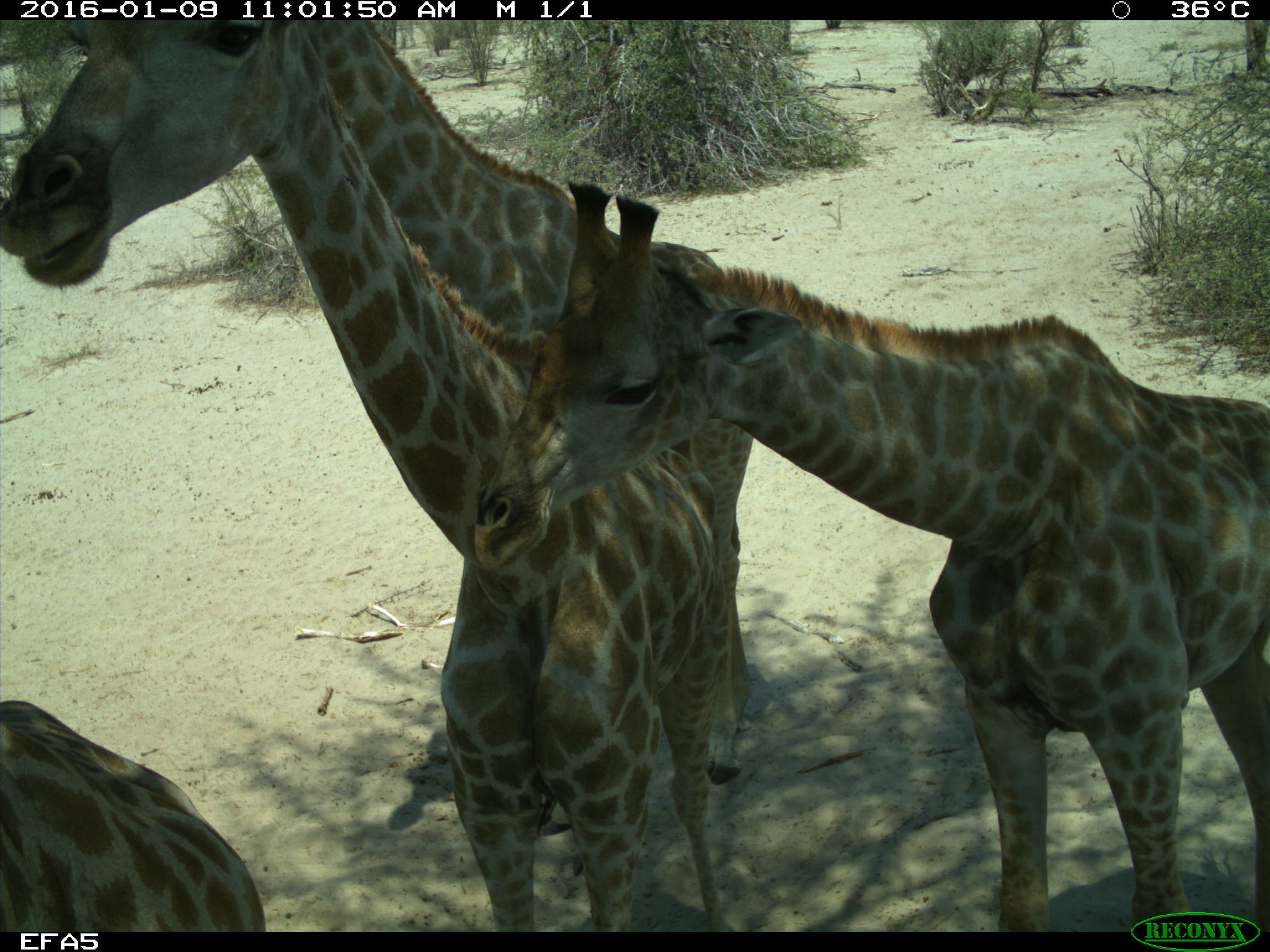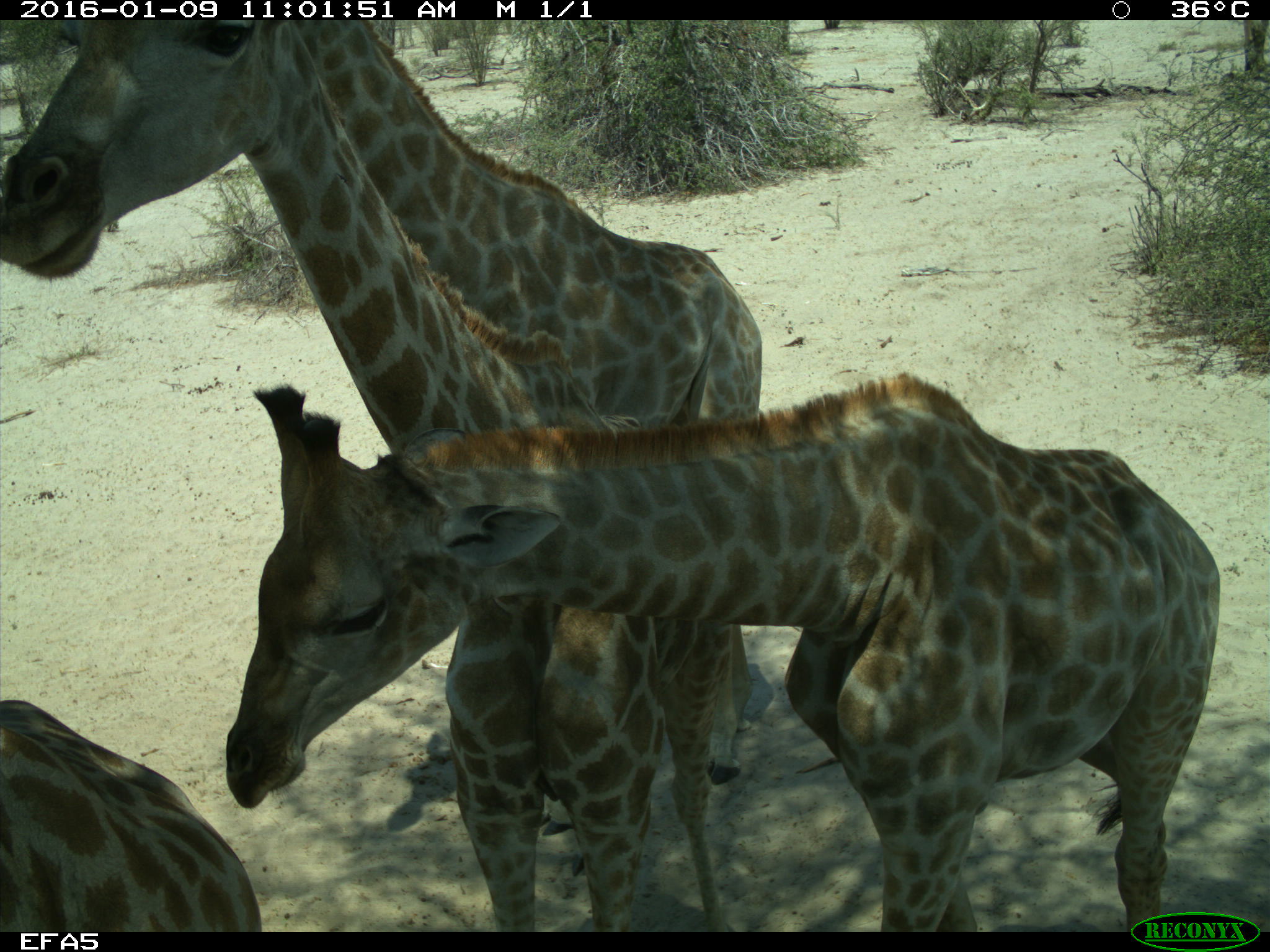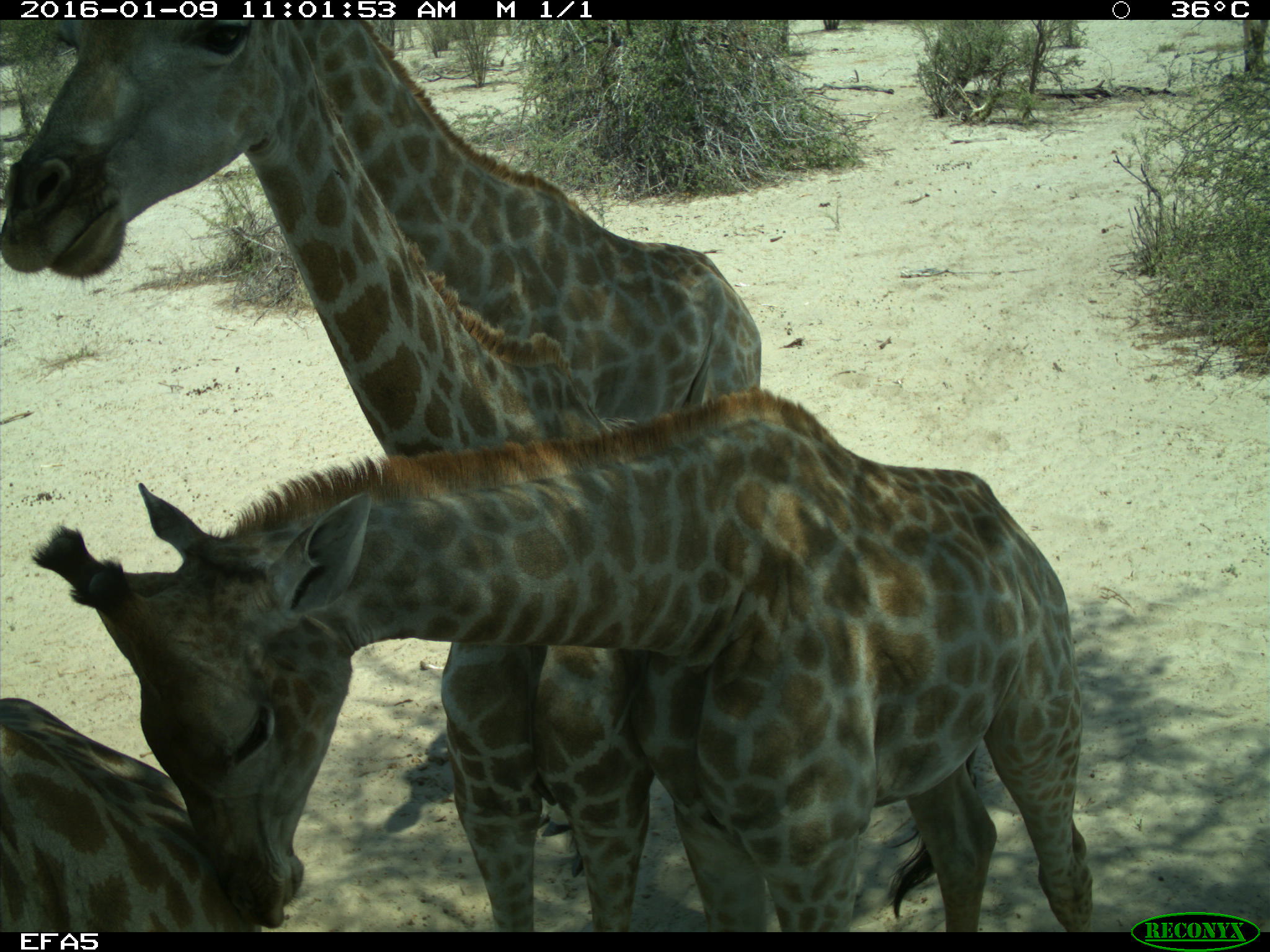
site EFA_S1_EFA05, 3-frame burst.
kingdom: Animalia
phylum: Chordata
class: Mammalia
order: Artiodactyla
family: Giraffidae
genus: Giraffa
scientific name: Giraffa camelopardalis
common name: giraffe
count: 4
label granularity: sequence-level